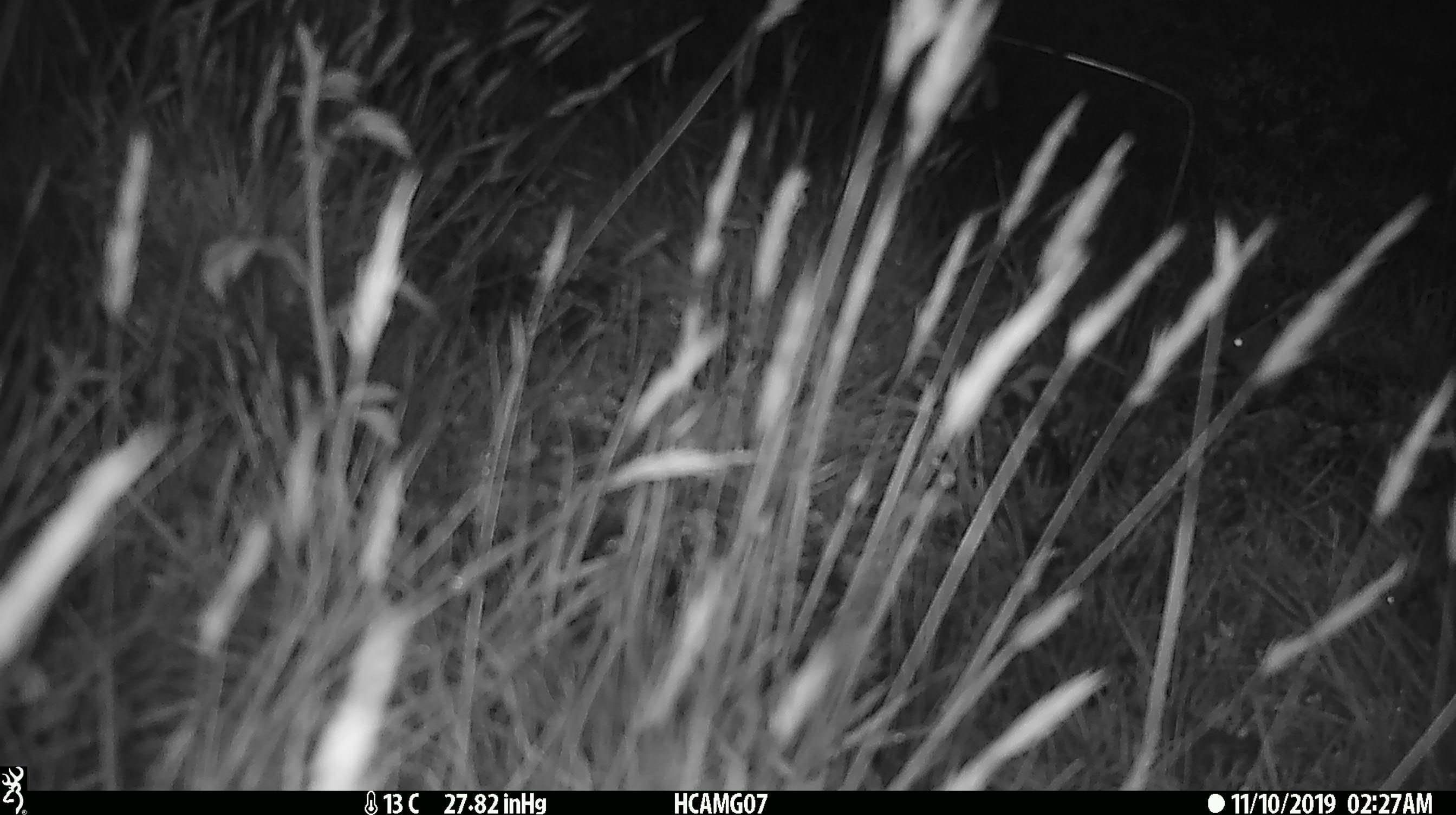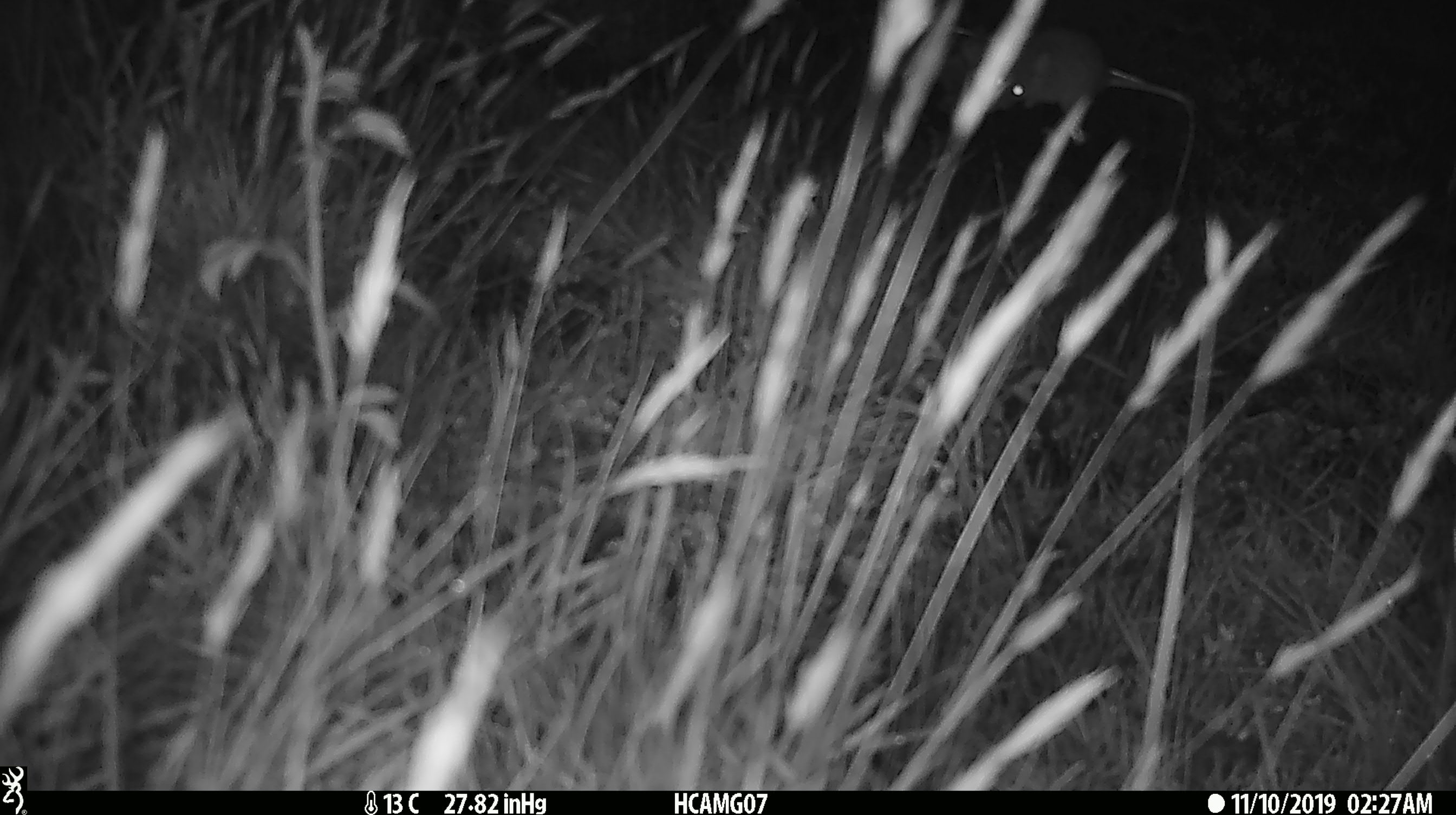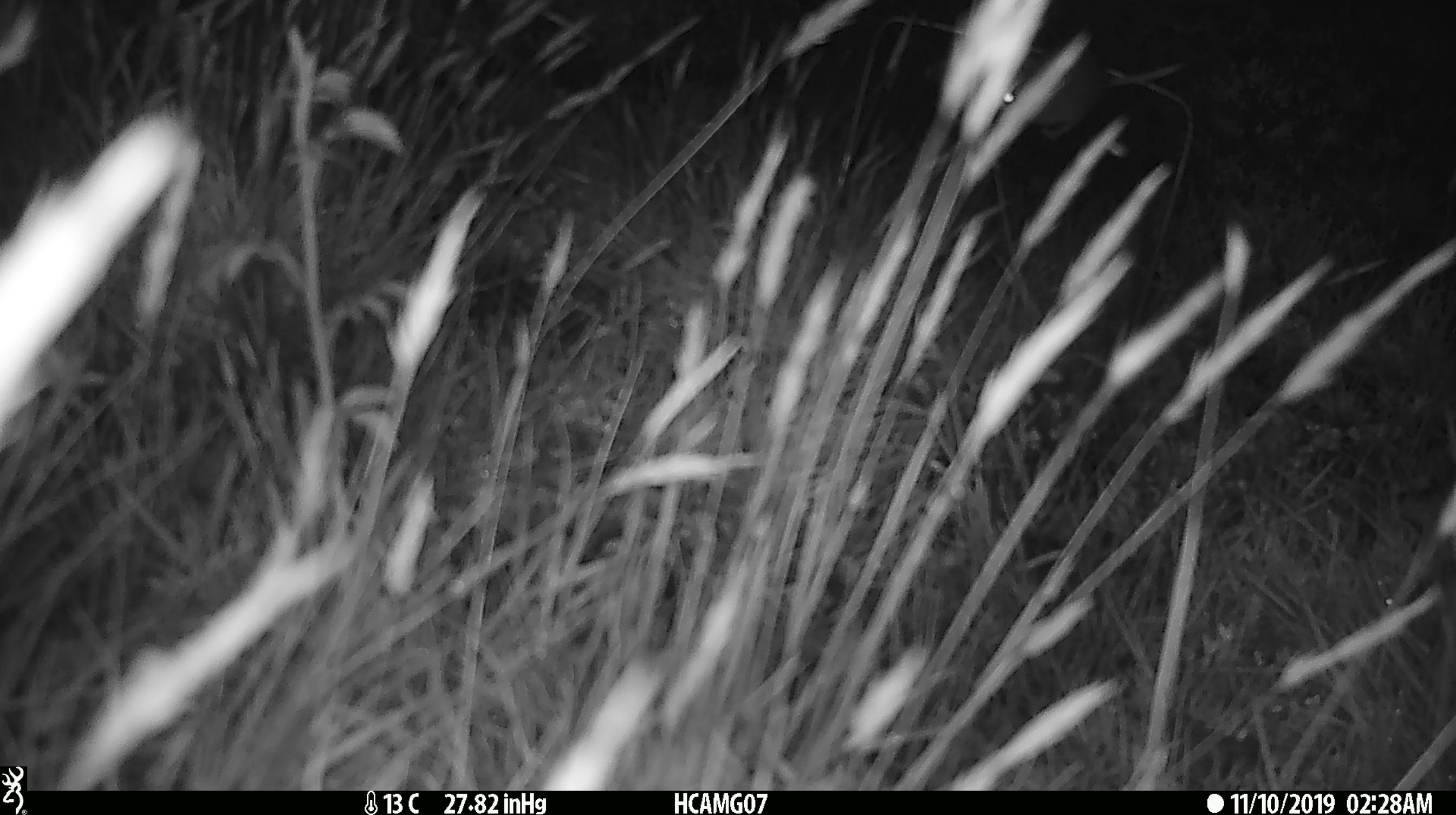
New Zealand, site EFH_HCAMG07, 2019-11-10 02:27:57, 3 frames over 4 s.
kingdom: Animalia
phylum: Chordata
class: Mammalia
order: Rodentia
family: Muridae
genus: Mus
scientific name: Mus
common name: mouse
Mouse (Mus).